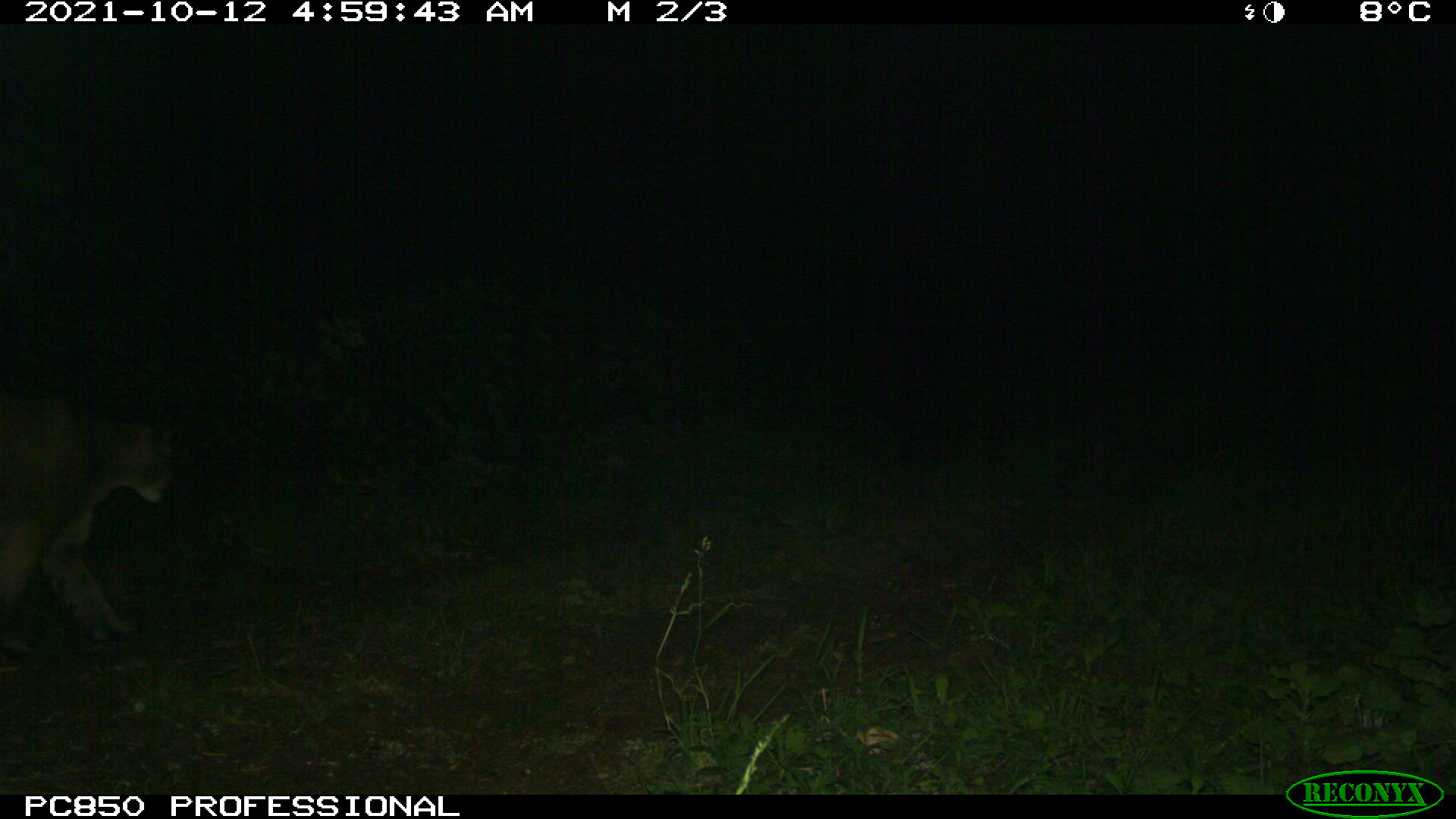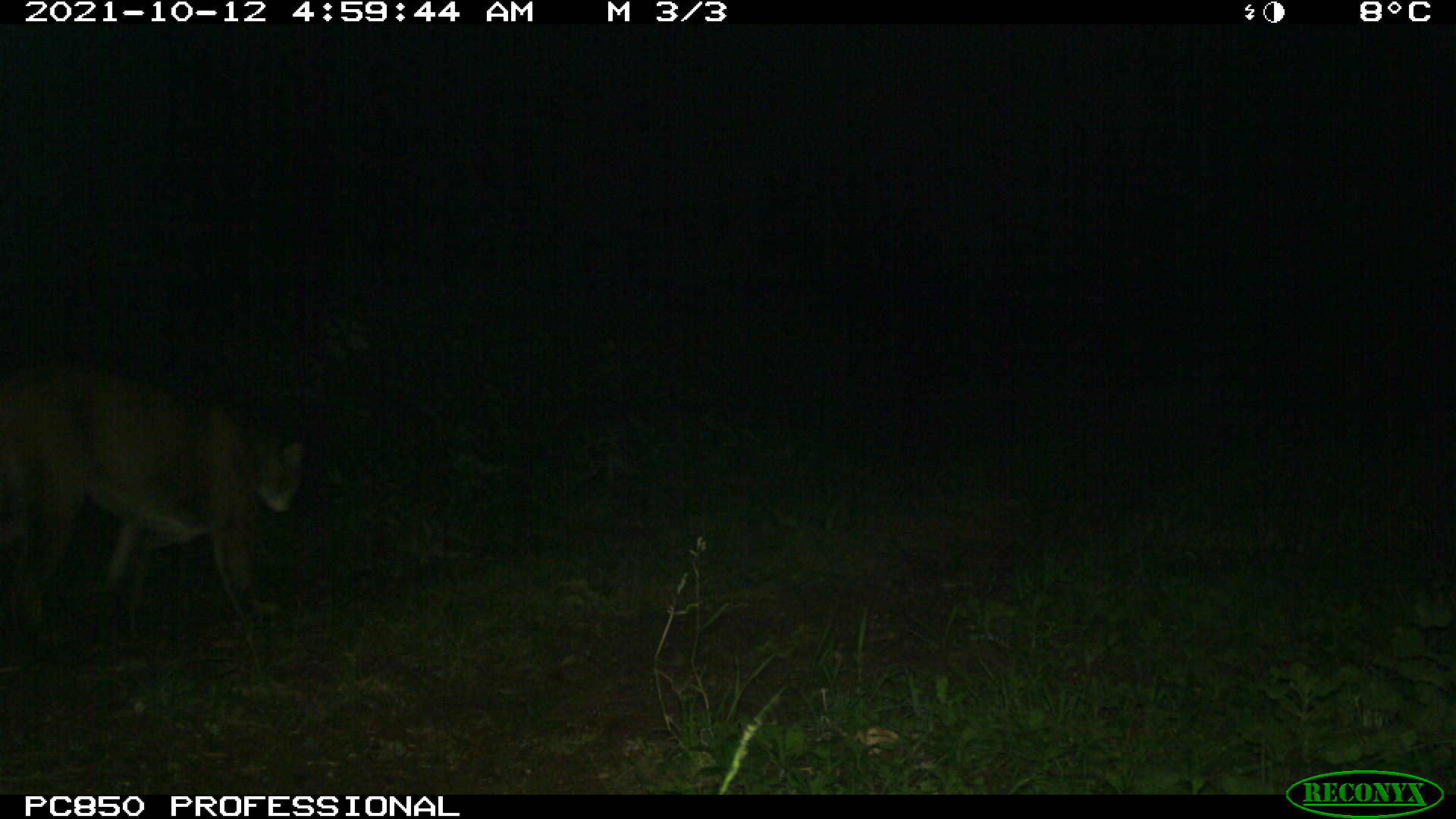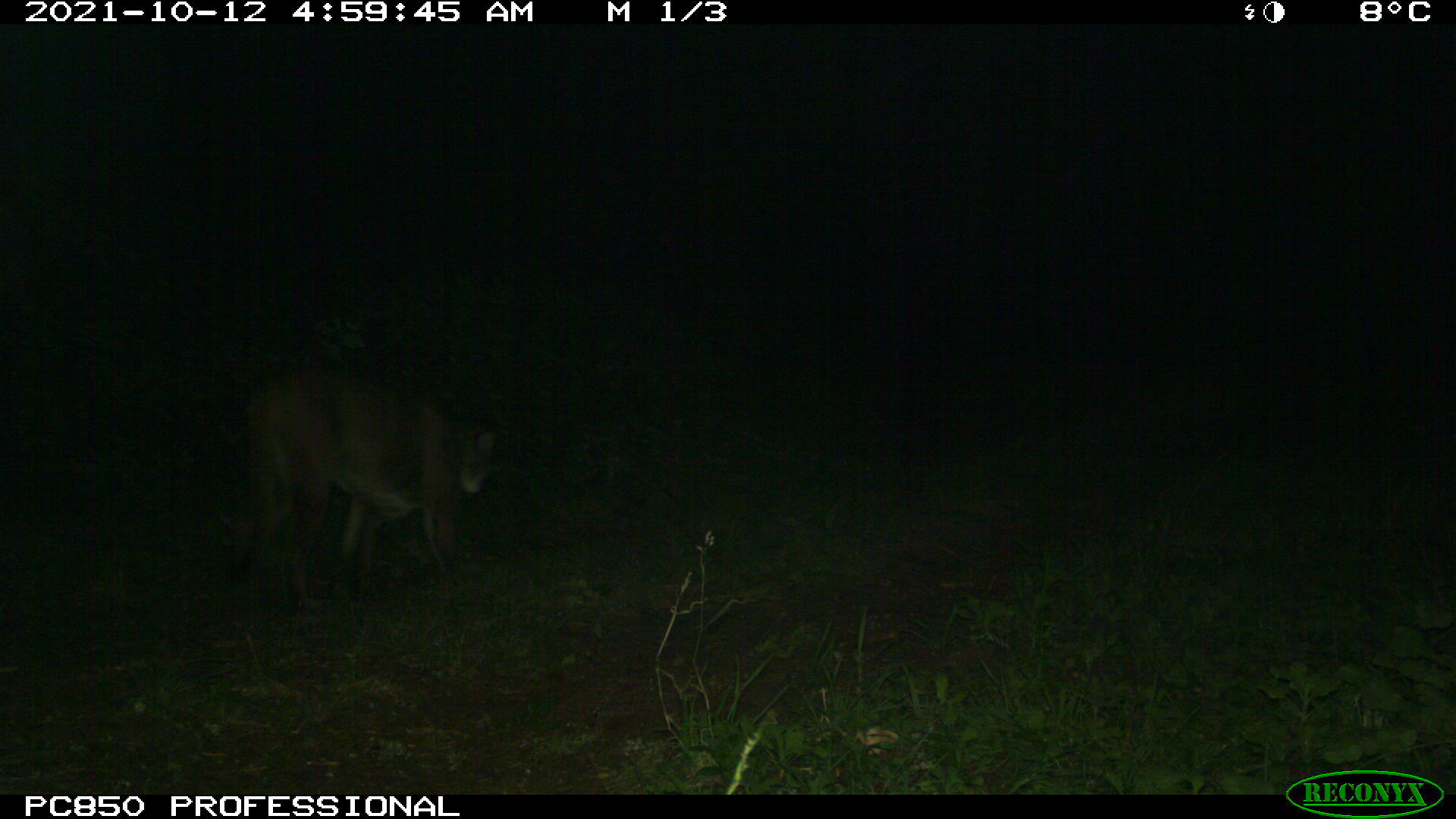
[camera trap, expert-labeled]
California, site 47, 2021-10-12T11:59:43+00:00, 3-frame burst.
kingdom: Animalia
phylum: Chordata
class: Mammalia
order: Carnivora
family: Felidae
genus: Puma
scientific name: Puma concolor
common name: puma